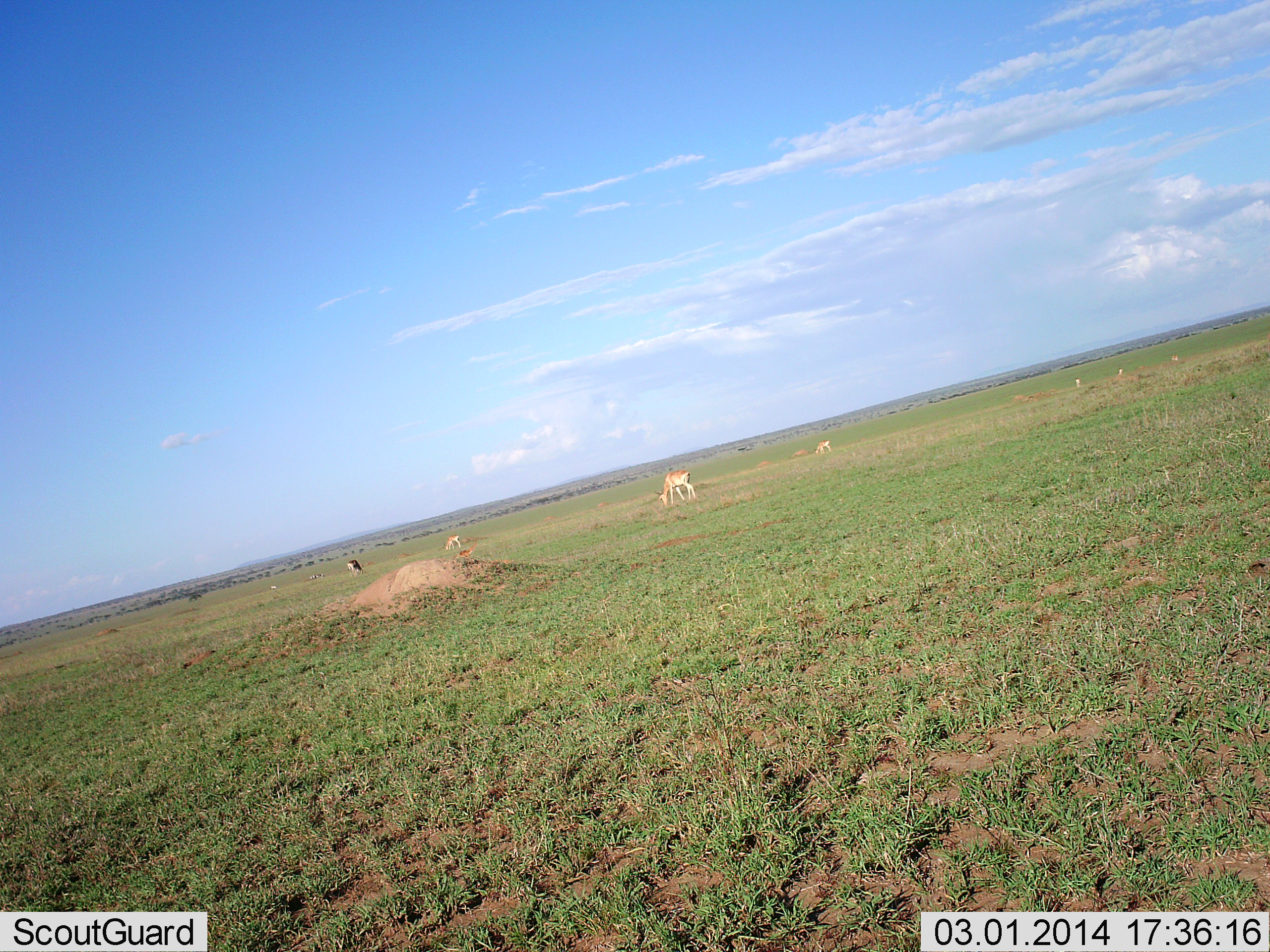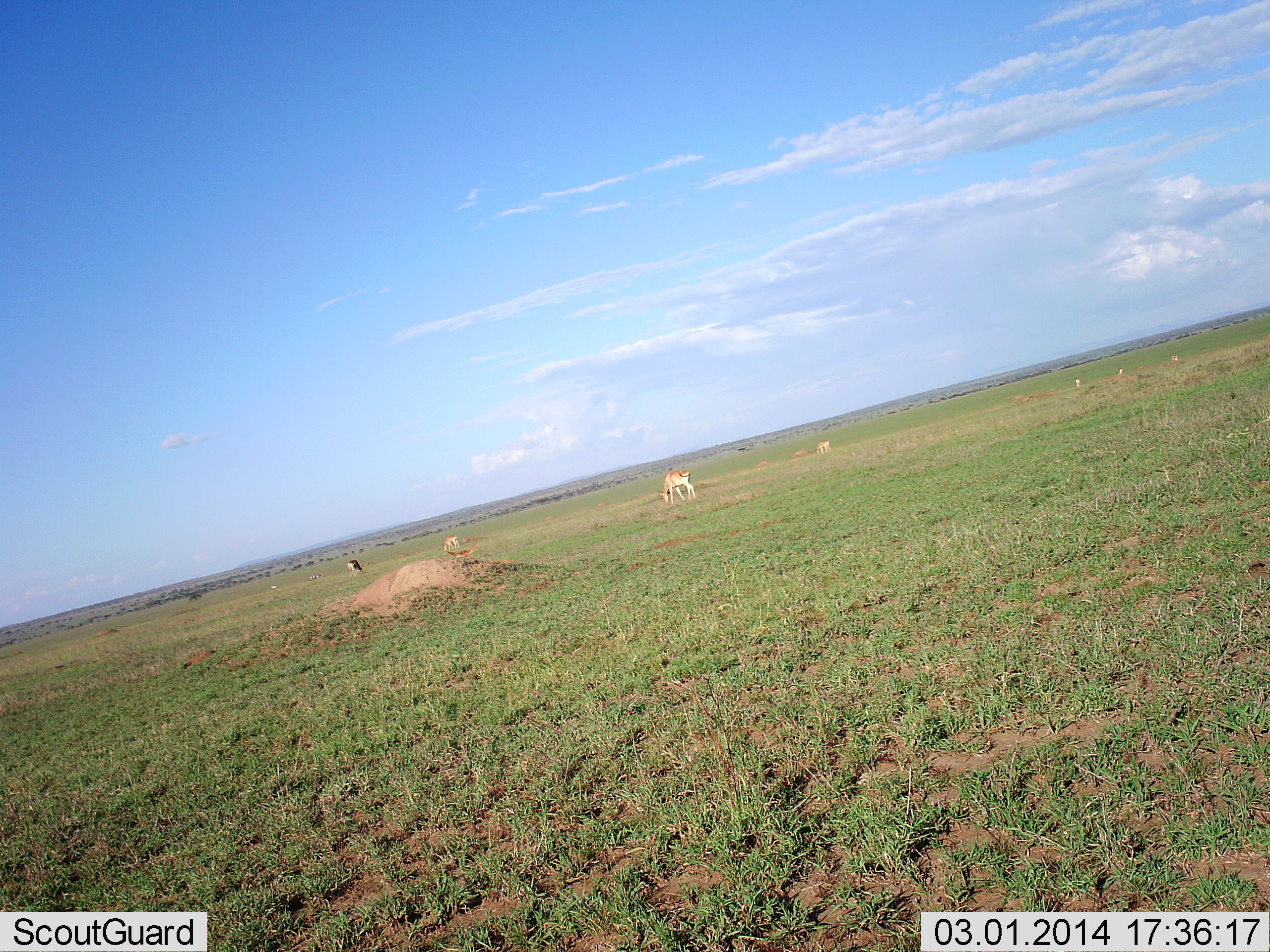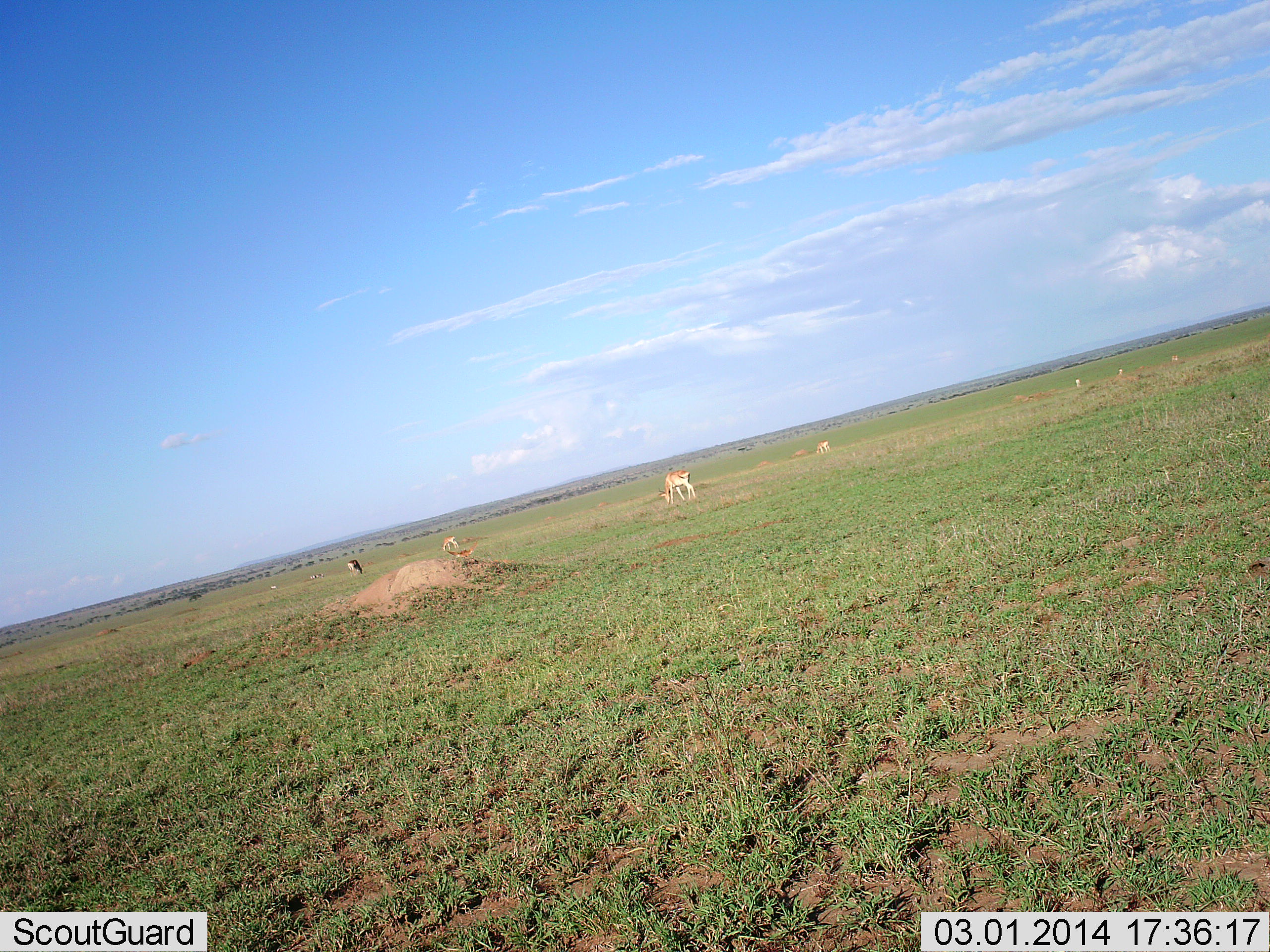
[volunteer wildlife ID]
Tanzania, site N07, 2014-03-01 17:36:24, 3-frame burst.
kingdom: Animalia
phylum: Chordata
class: Mammalia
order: Artiodactyla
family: Bovidae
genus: Nanger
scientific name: Nanger granti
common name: grant's gazelle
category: gazellegrants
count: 7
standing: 20%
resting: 0%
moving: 0%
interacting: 0%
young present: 0%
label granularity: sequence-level